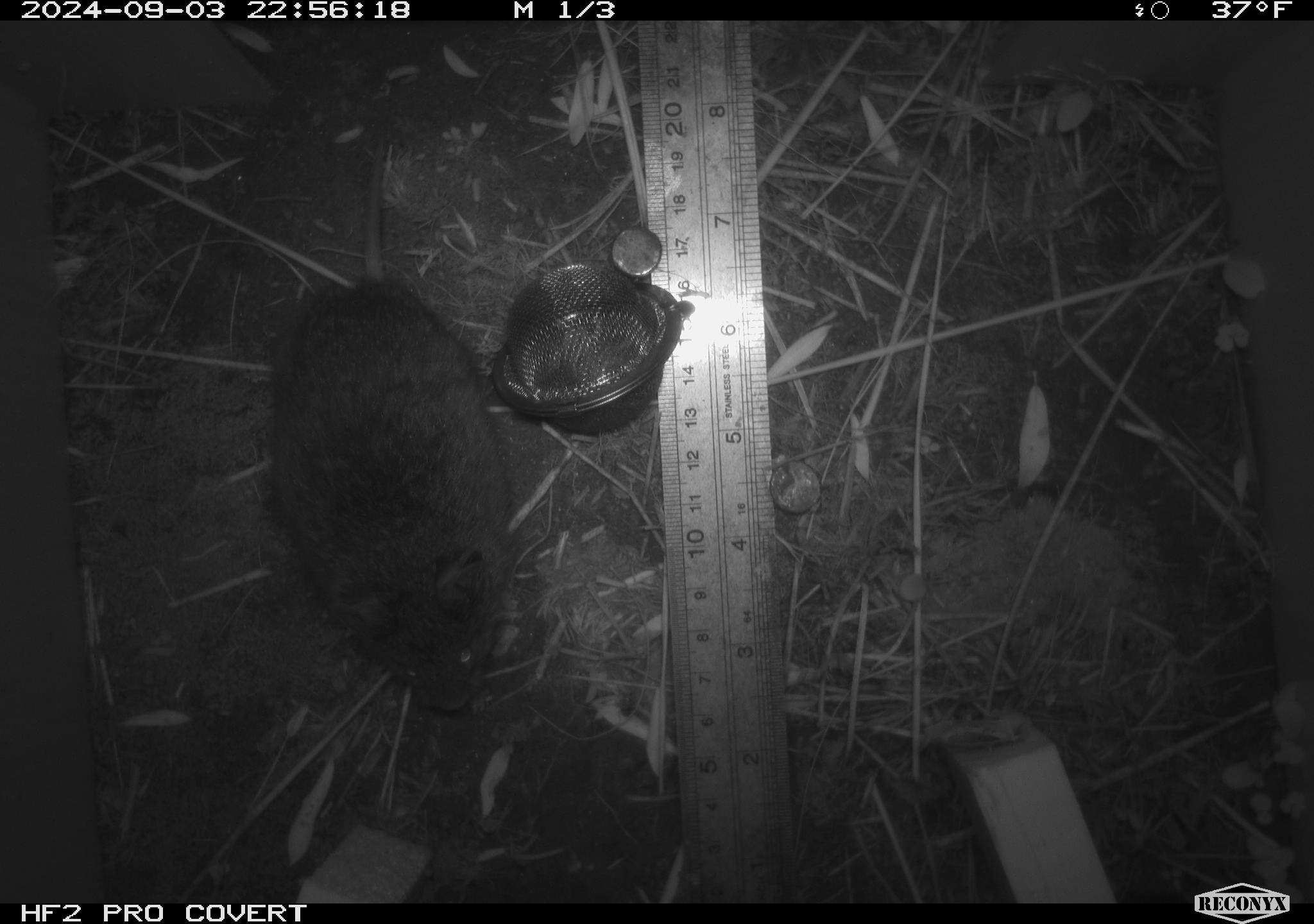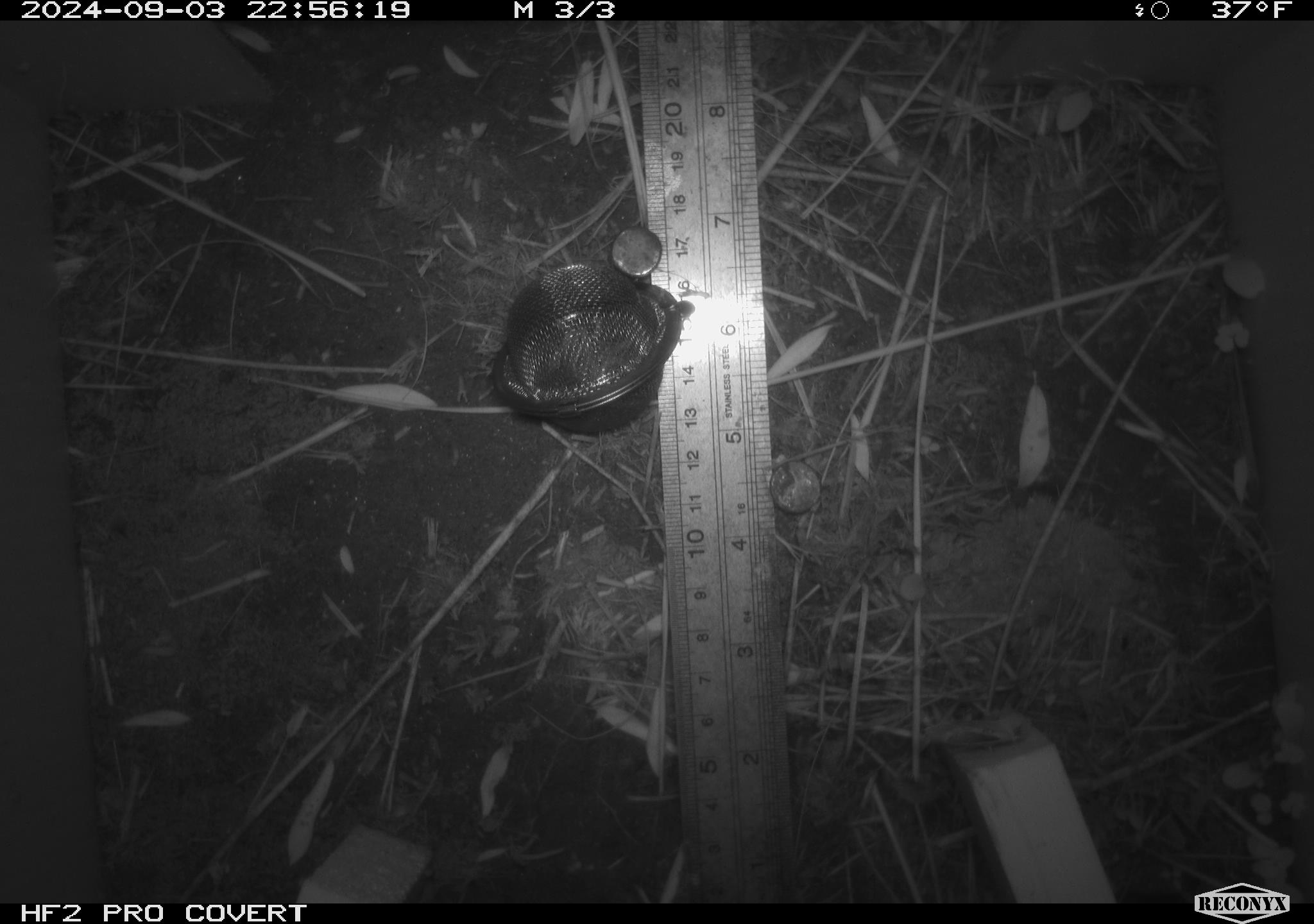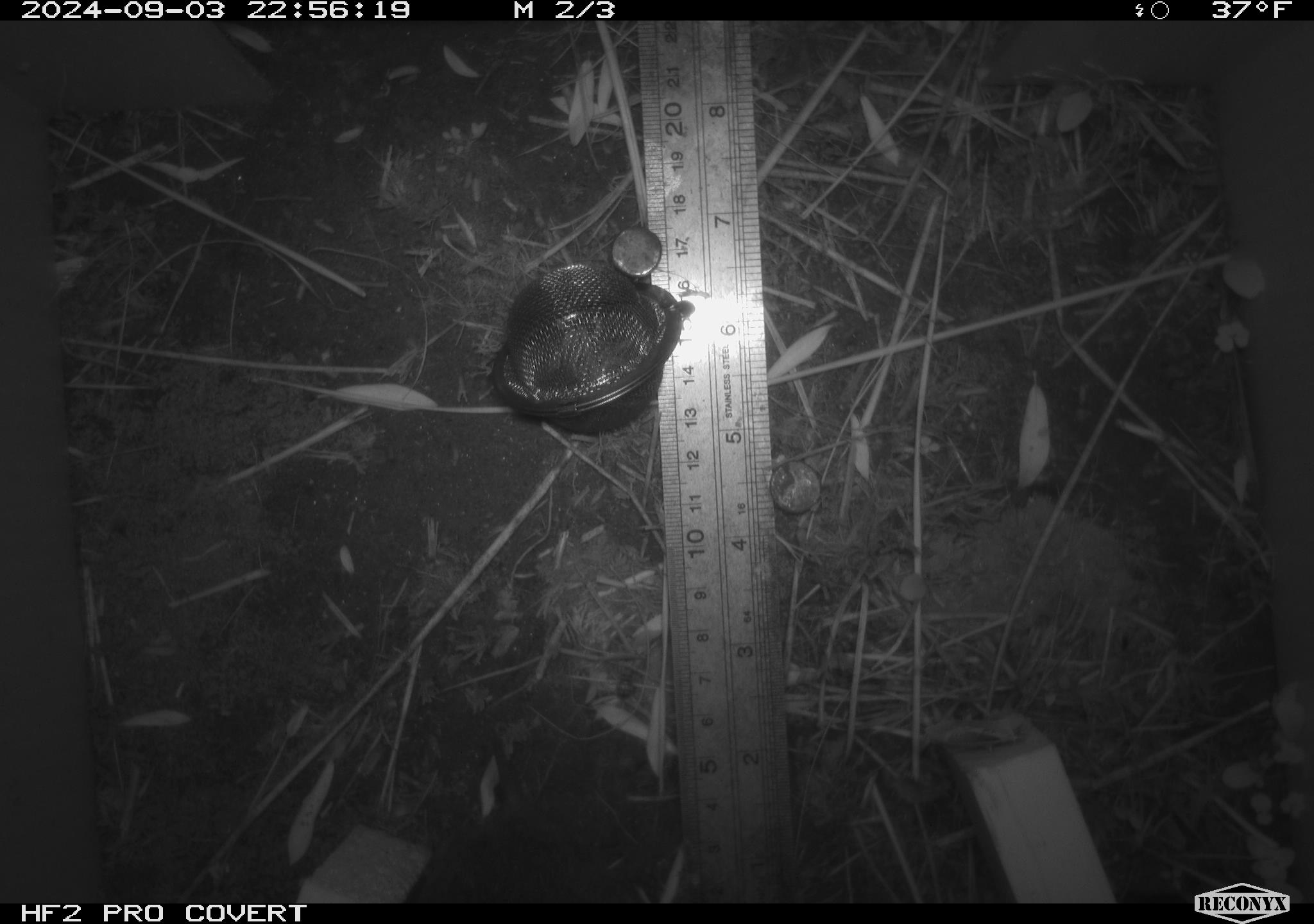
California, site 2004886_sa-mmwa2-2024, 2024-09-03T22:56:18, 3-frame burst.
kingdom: Animalia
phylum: Chordata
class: Mammalia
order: Rodentia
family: Cricetidae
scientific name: Arvicolinae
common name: voles, lemmings, and muskrats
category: arvicolinae subfamily